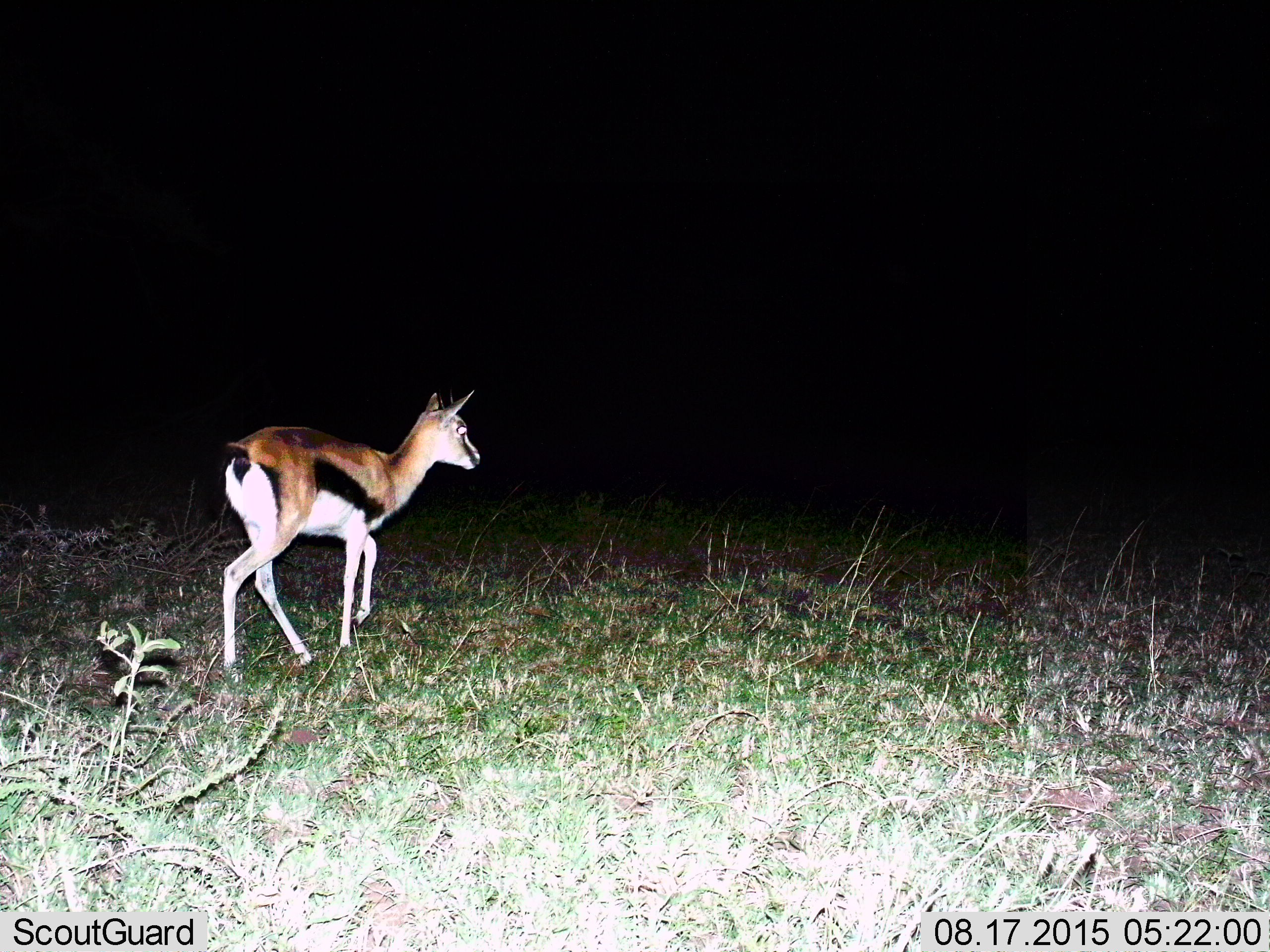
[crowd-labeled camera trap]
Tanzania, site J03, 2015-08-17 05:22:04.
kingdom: Animalia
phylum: Chordata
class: Mammalia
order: Artiodactyla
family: Bovidae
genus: Eudorcas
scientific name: Eudorcas thomsonii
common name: thomson's gazelle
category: gazellethomsons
Gazellethomsons (thomson's gazelle) (Eudorcas thomsonii), count 1. Behavior (volunteer vote fractions): standing 0%, resting 0%, moving 100%, interacting 0%. Young present (vote fraction): 0%. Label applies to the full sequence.